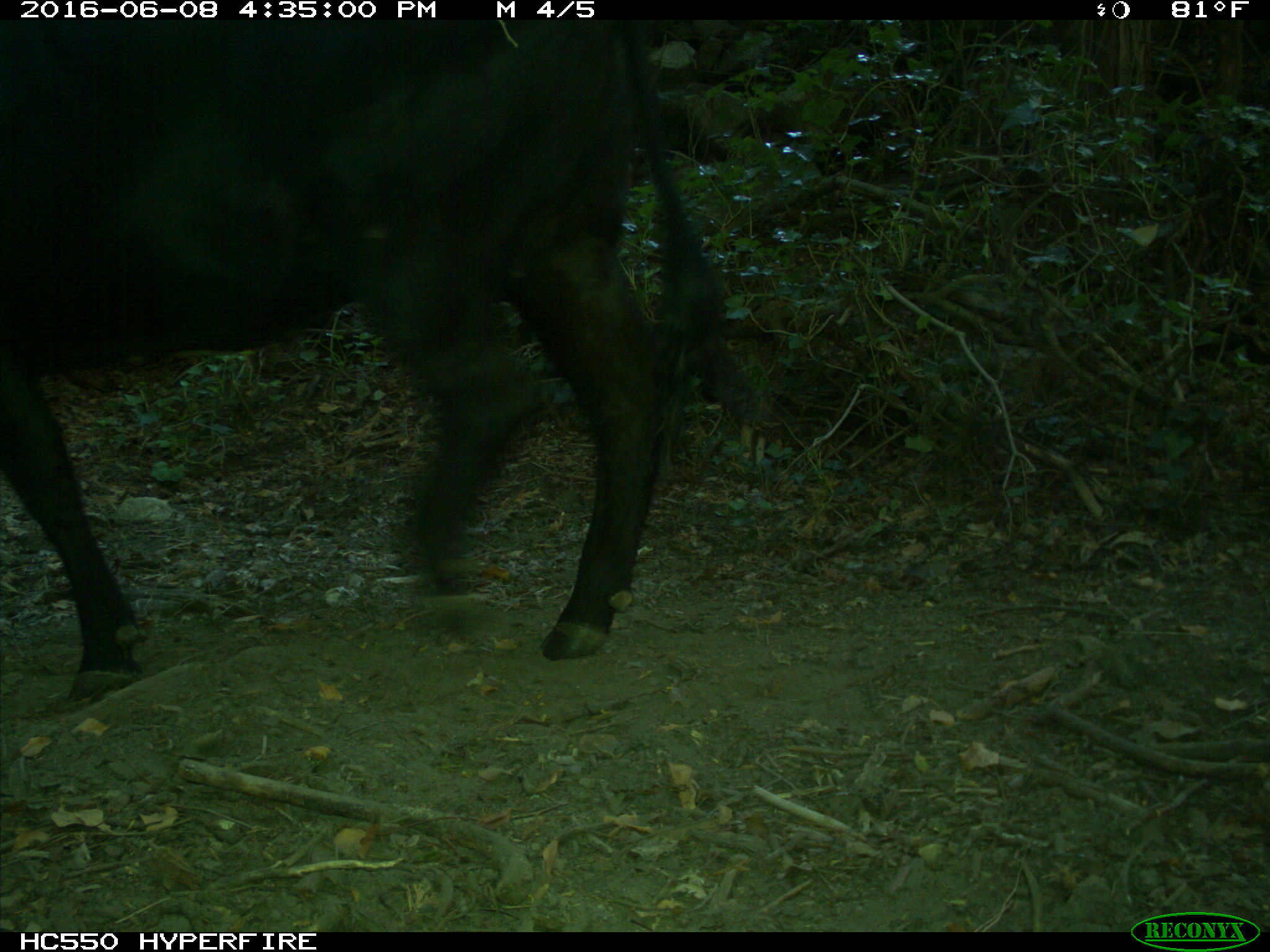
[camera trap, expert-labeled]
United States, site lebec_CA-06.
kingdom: Animalia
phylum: Chordata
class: Mammalia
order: Artiodactyla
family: Bovidae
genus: Bos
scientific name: Bos taurus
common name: domestic cow